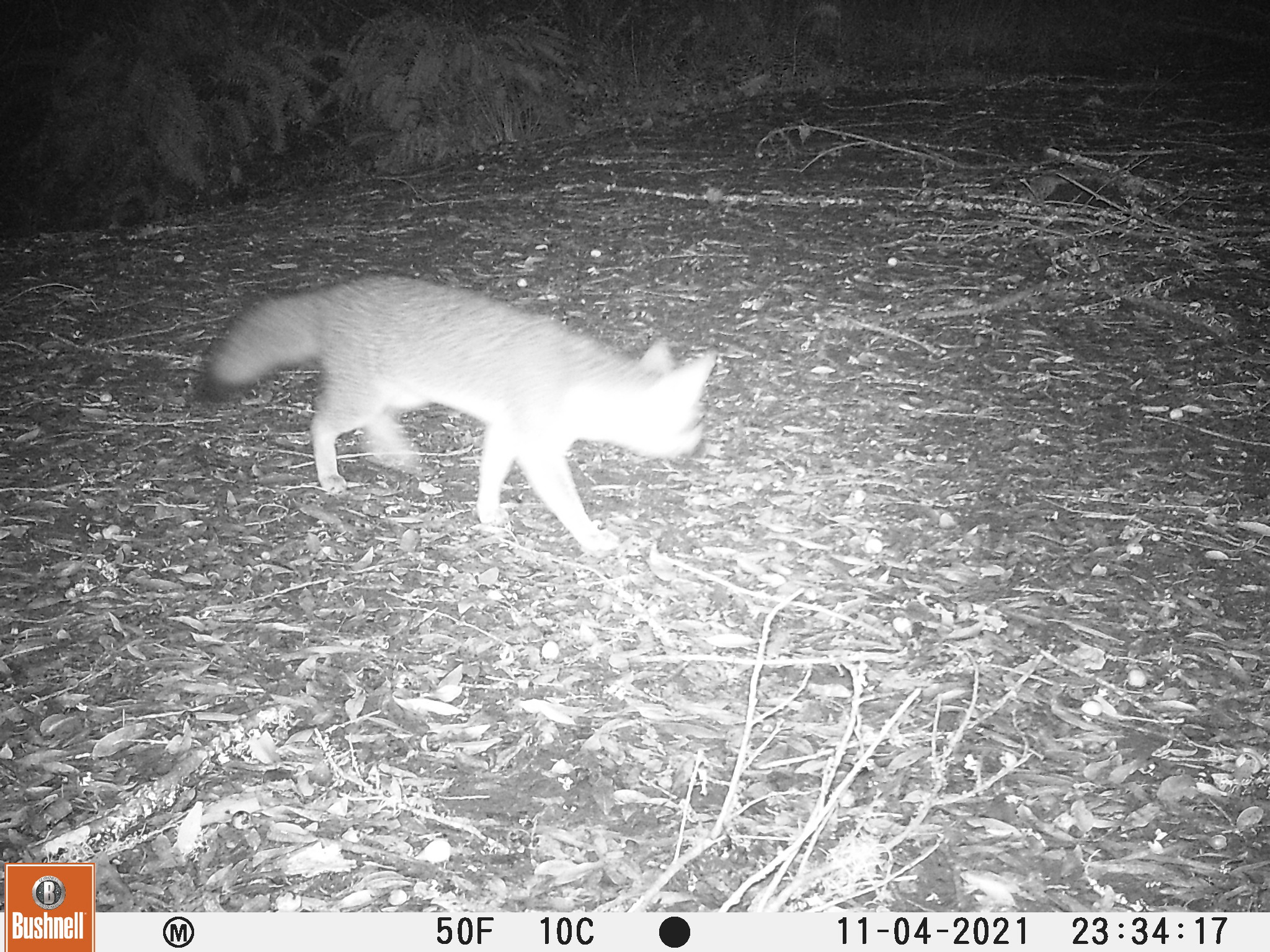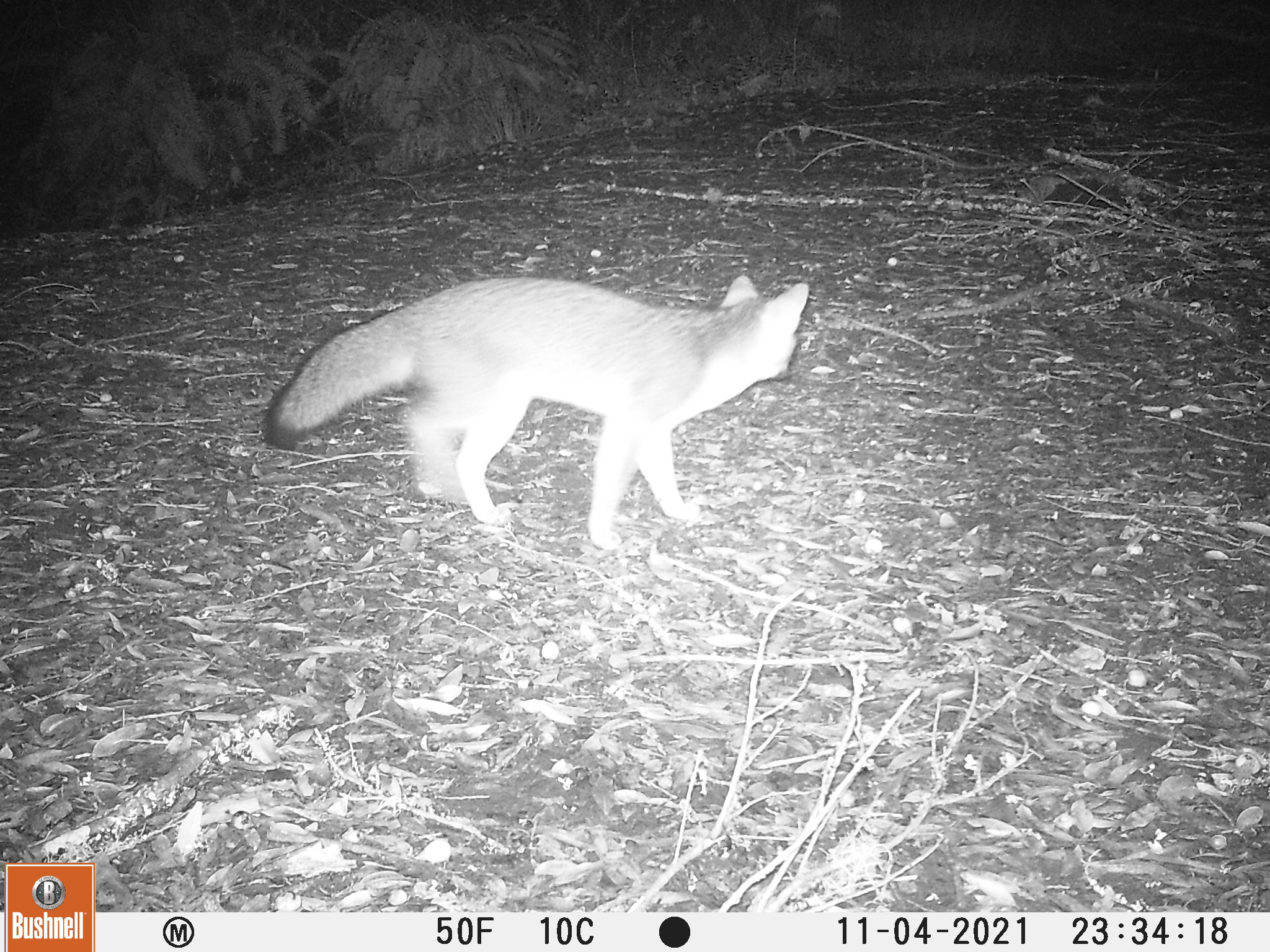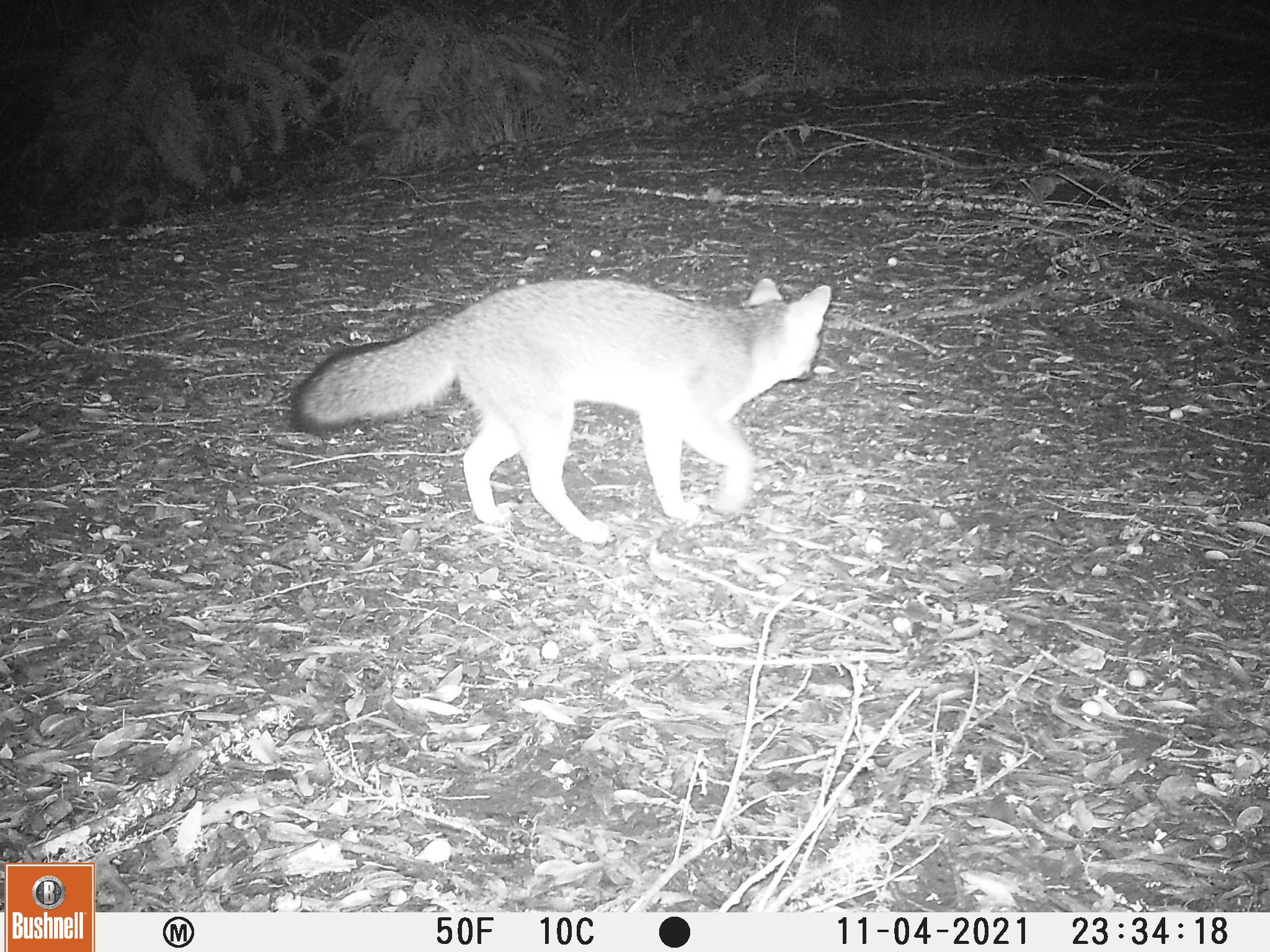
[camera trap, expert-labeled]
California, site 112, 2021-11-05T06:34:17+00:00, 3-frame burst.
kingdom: Animalia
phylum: Chordata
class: Mammalia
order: Carnivora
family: Canidae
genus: Urocyon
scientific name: Urocyon cinereoargenteus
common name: gray fox